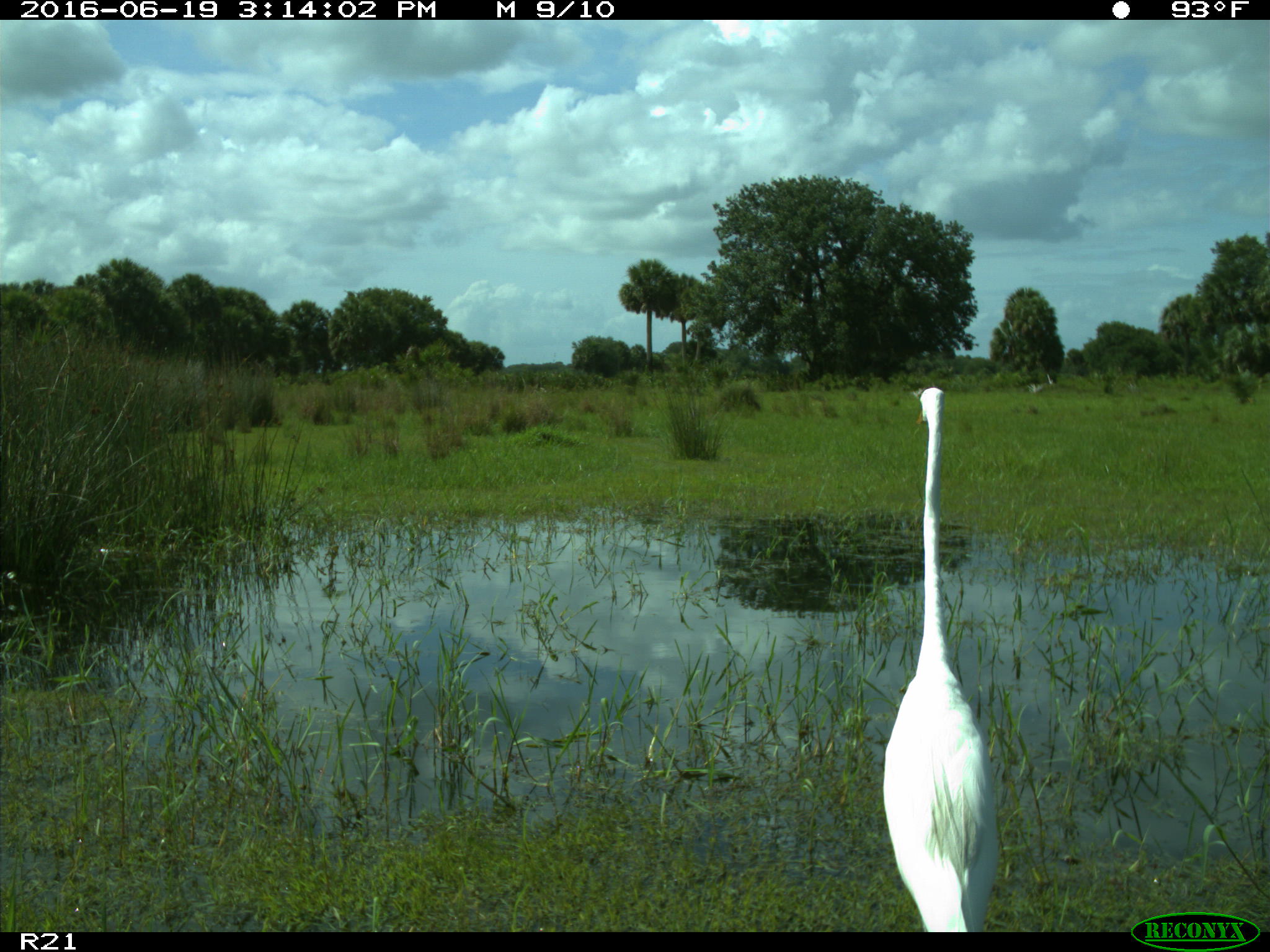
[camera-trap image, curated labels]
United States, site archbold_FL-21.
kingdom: Animalia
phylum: Chordata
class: Aves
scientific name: Aves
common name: birds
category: unidentified bird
Unidentified bird (birds) (Aves).